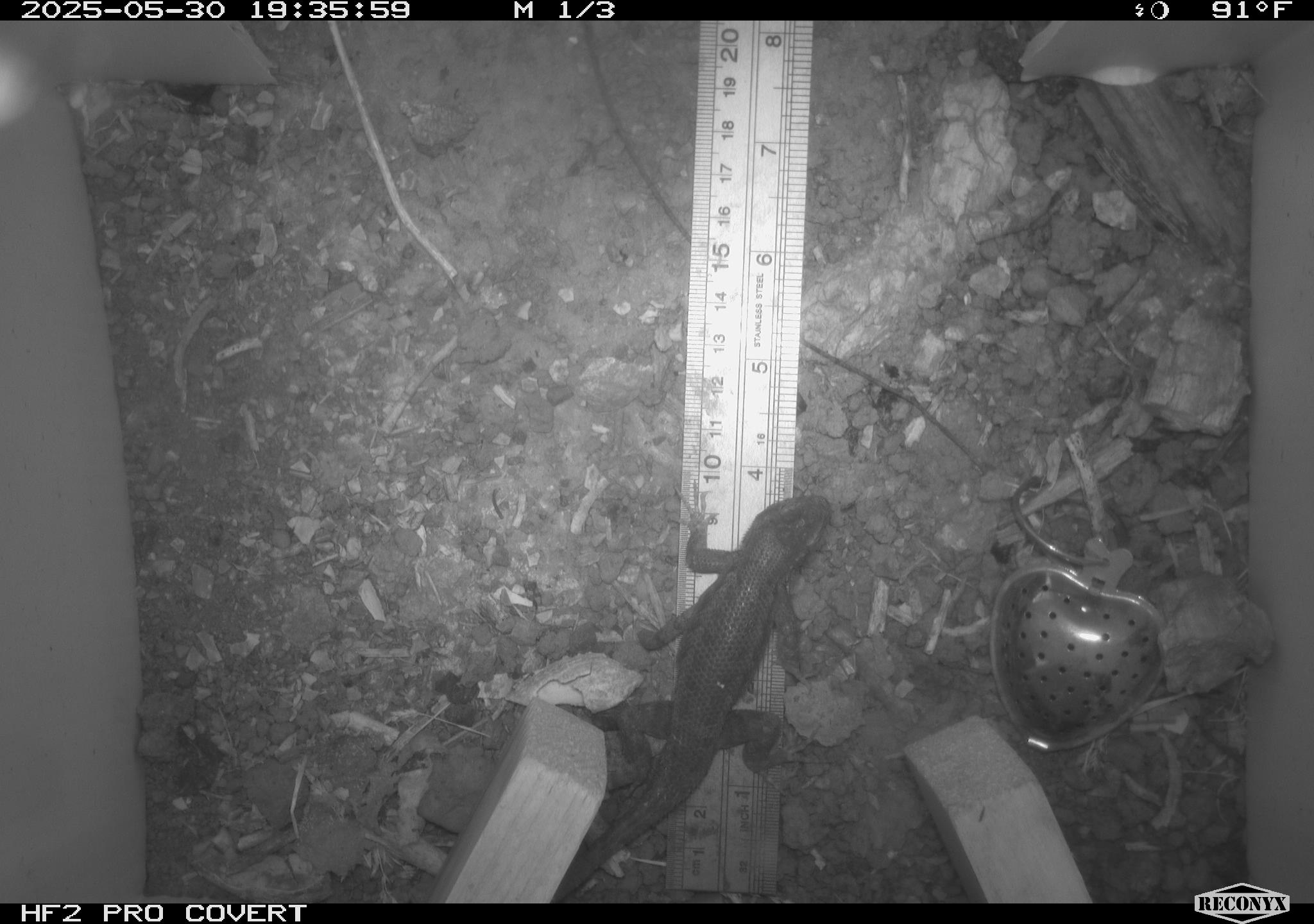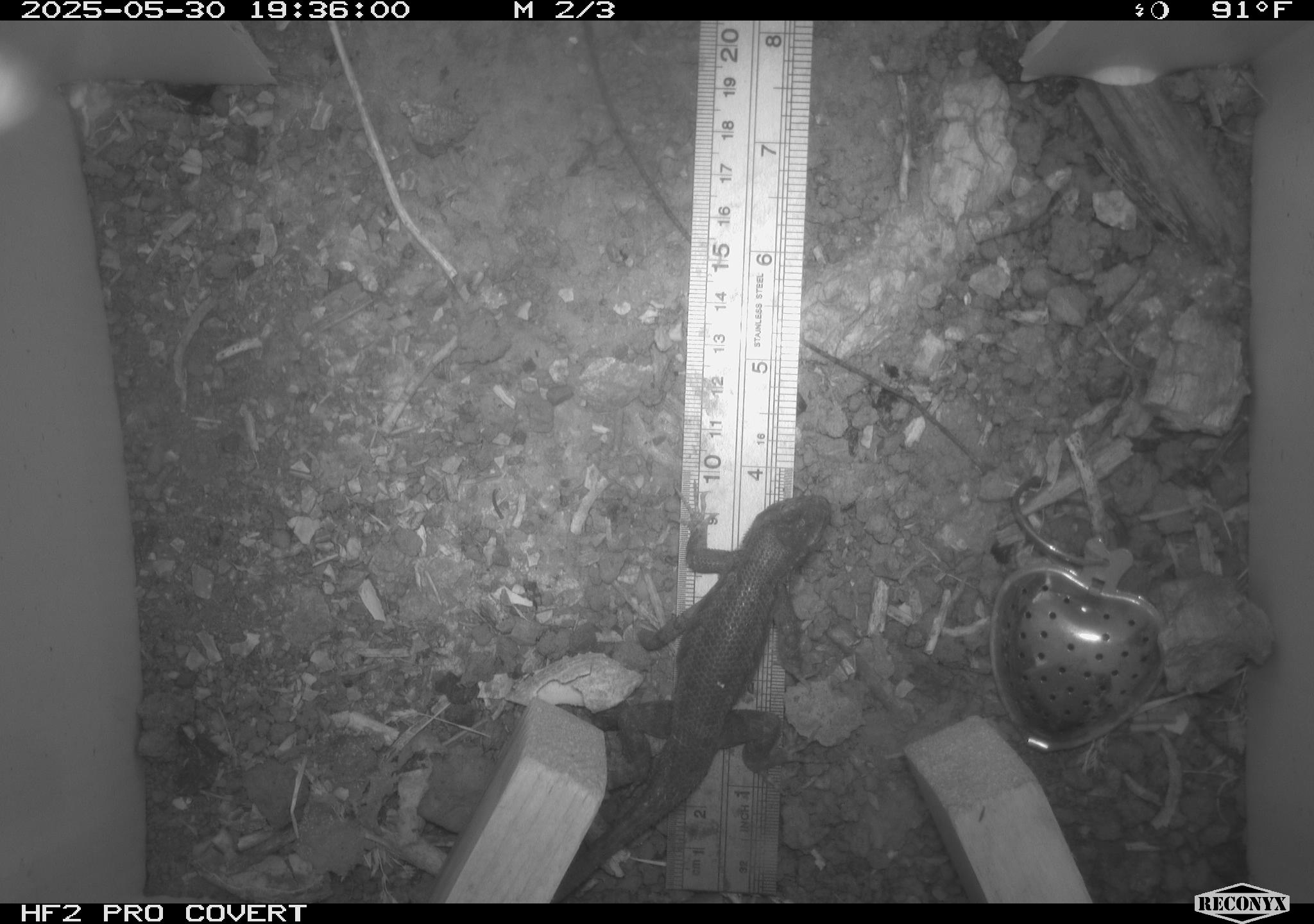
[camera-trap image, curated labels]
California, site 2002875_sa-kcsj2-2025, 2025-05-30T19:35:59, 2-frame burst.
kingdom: Animalia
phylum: Chordata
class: Reptilia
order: Squamata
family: Phrynosomatidae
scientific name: Phrynosomatidae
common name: north american spiny lizards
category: sceloporus/uta species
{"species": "sceloporus/uta species (north american spiny lizards) (Phrynosomatidae)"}